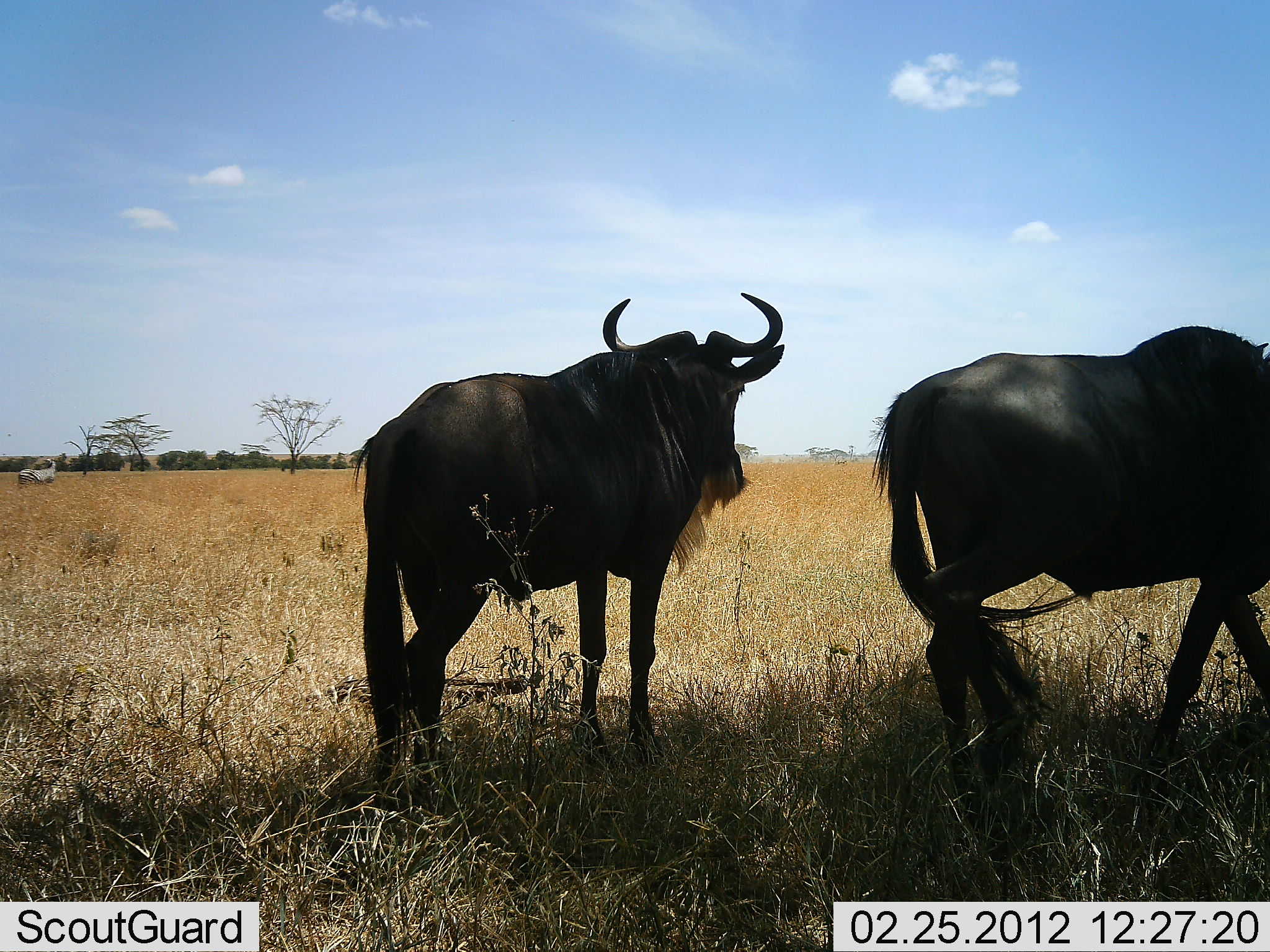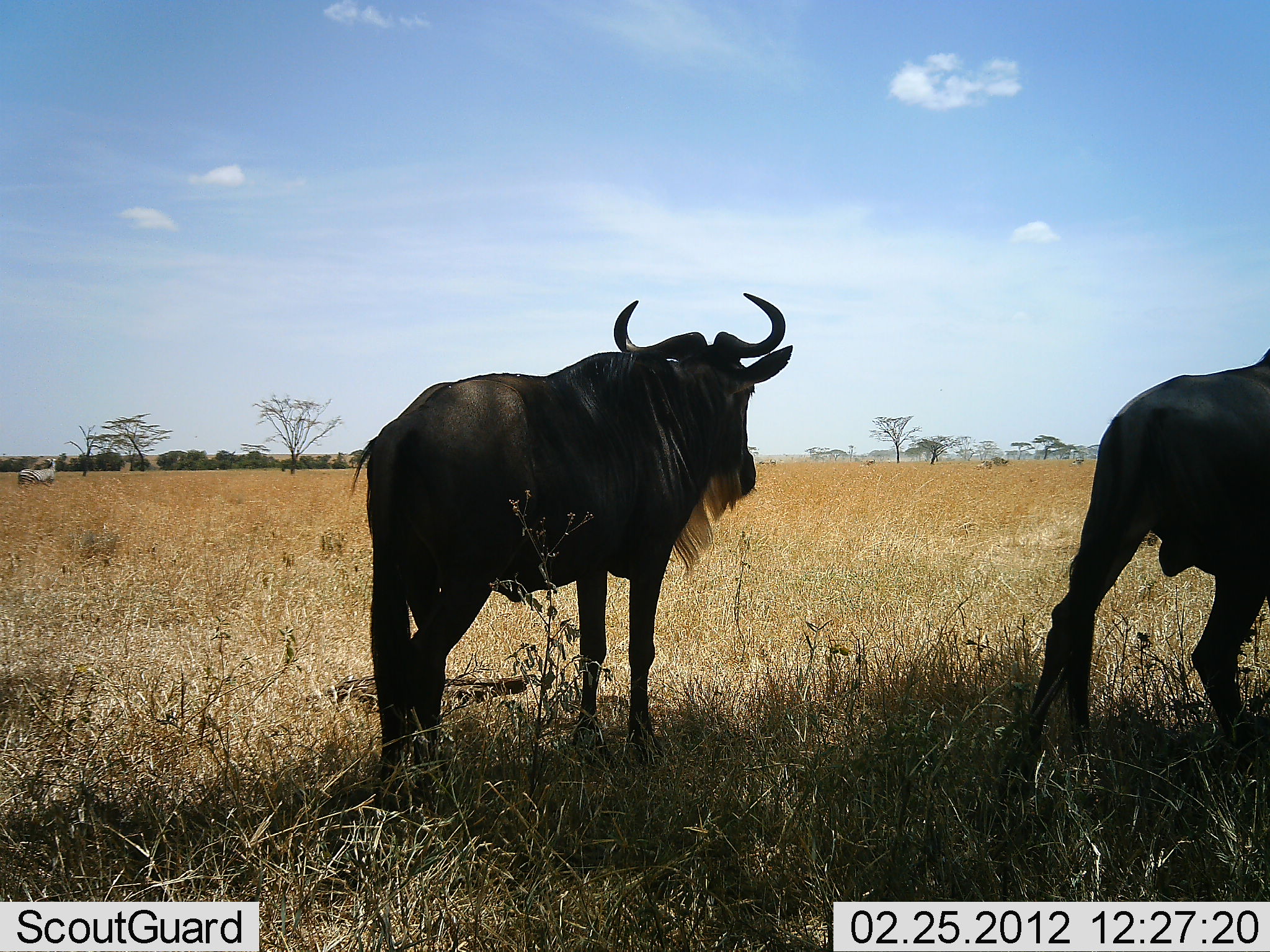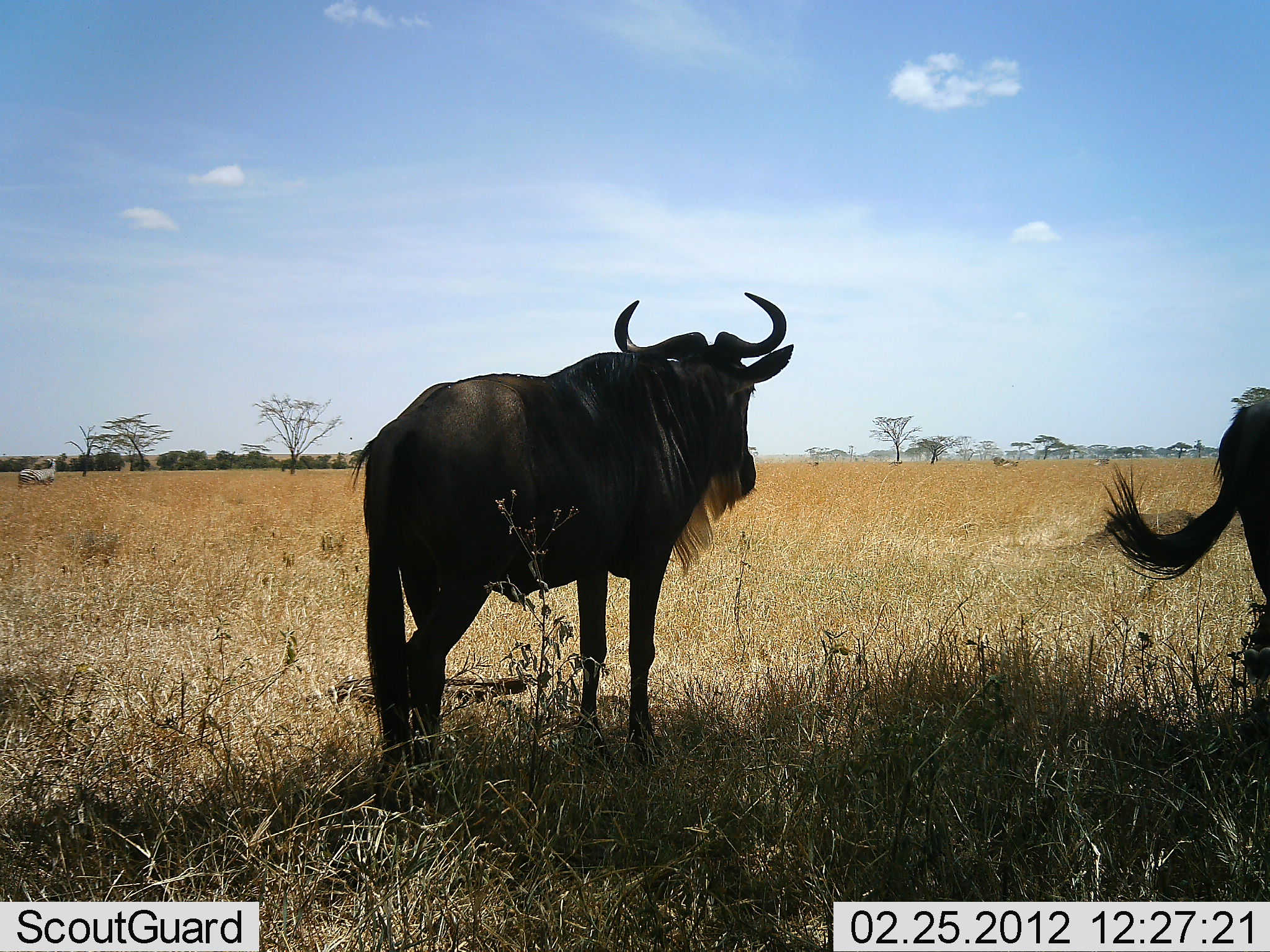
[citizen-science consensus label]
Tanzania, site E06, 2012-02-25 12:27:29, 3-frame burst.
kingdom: Animalia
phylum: Chordata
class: Mammalia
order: Artiodactyla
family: Bovidae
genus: Connochaetes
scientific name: Connochaetes taurinus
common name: blue wildebeest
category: wildebeest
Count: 2.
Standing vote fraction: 94%.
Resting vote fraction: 0%.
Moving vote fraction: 79%.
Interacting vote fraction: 0%.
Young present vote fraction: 0%.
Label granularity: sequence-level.